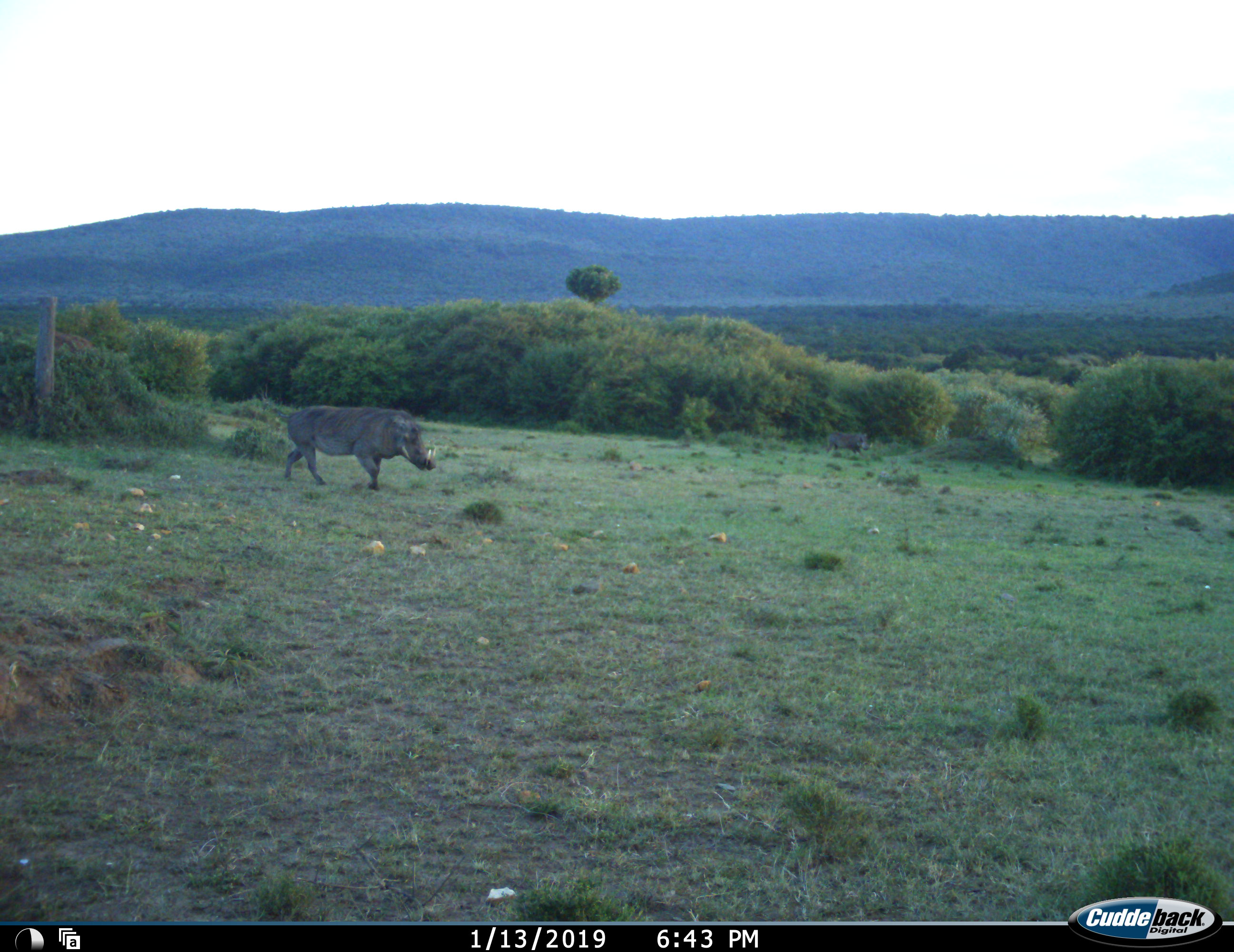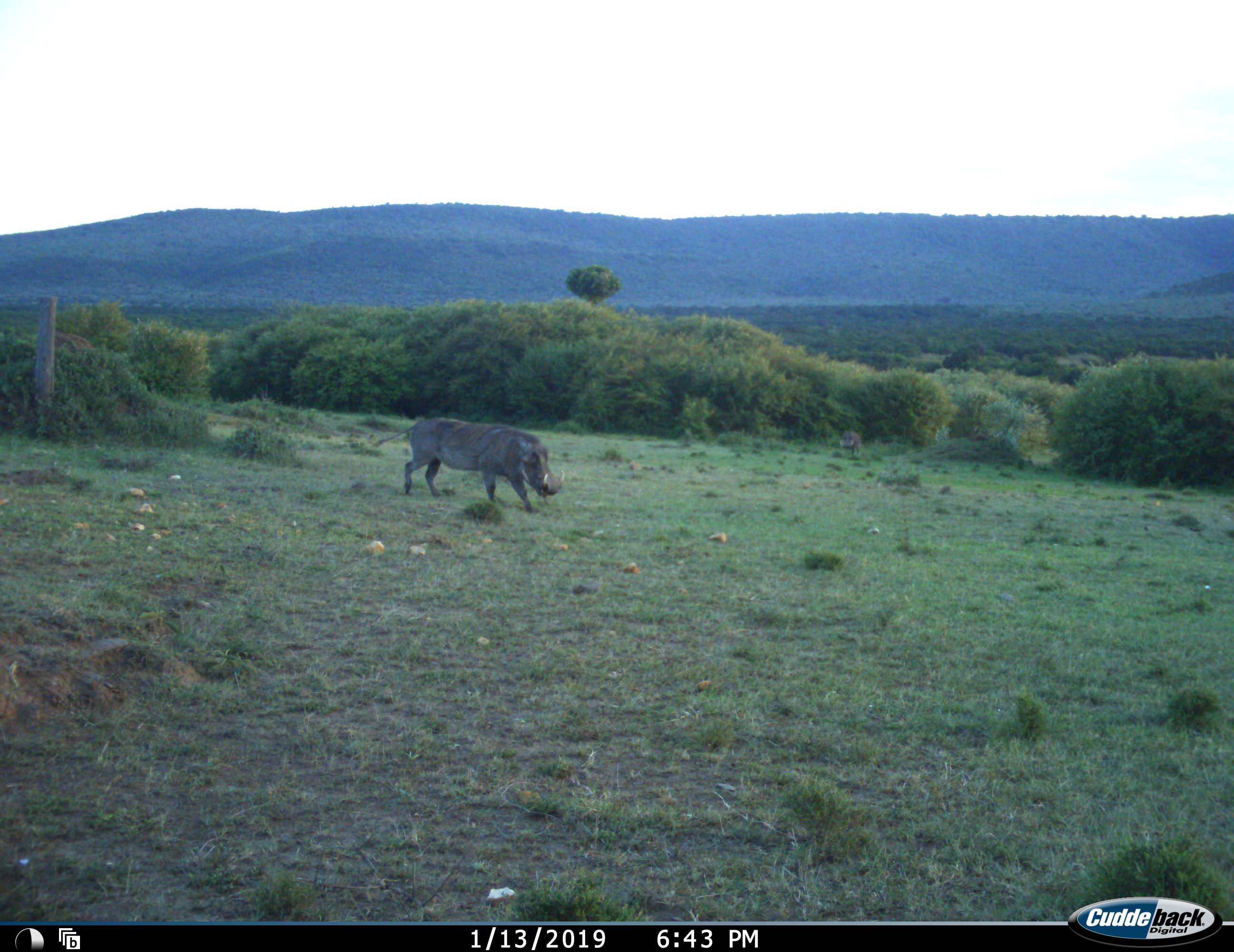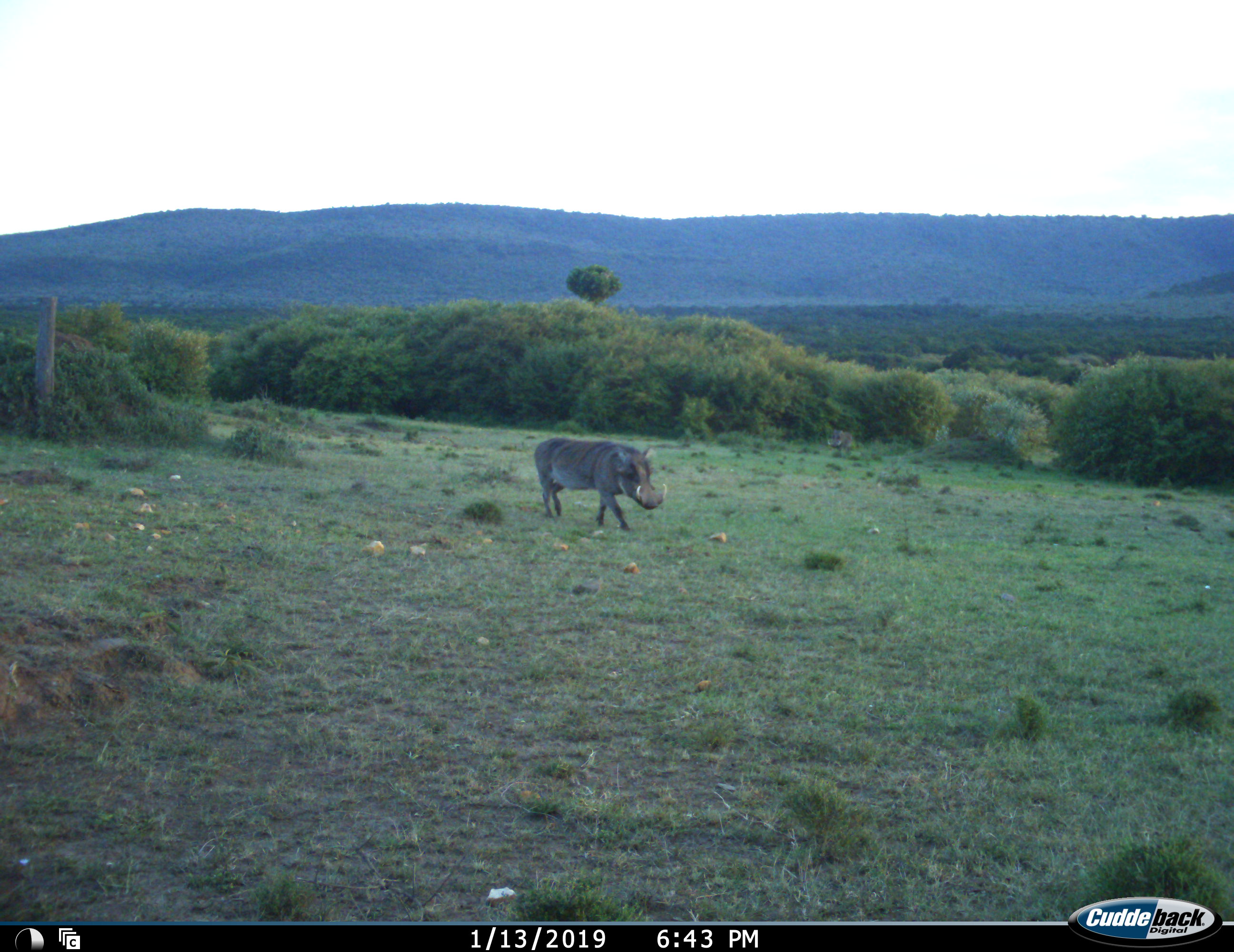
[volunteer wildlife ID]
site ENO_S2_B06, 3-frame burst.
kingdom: Animalia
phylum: Chordata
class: Mammalia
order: Artiodactyla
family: Suidae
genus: Phacochoerus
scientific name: Phacochoerus africanus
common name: warthog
Warthog (Phacochoerus africanus), count 2. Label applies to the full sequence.